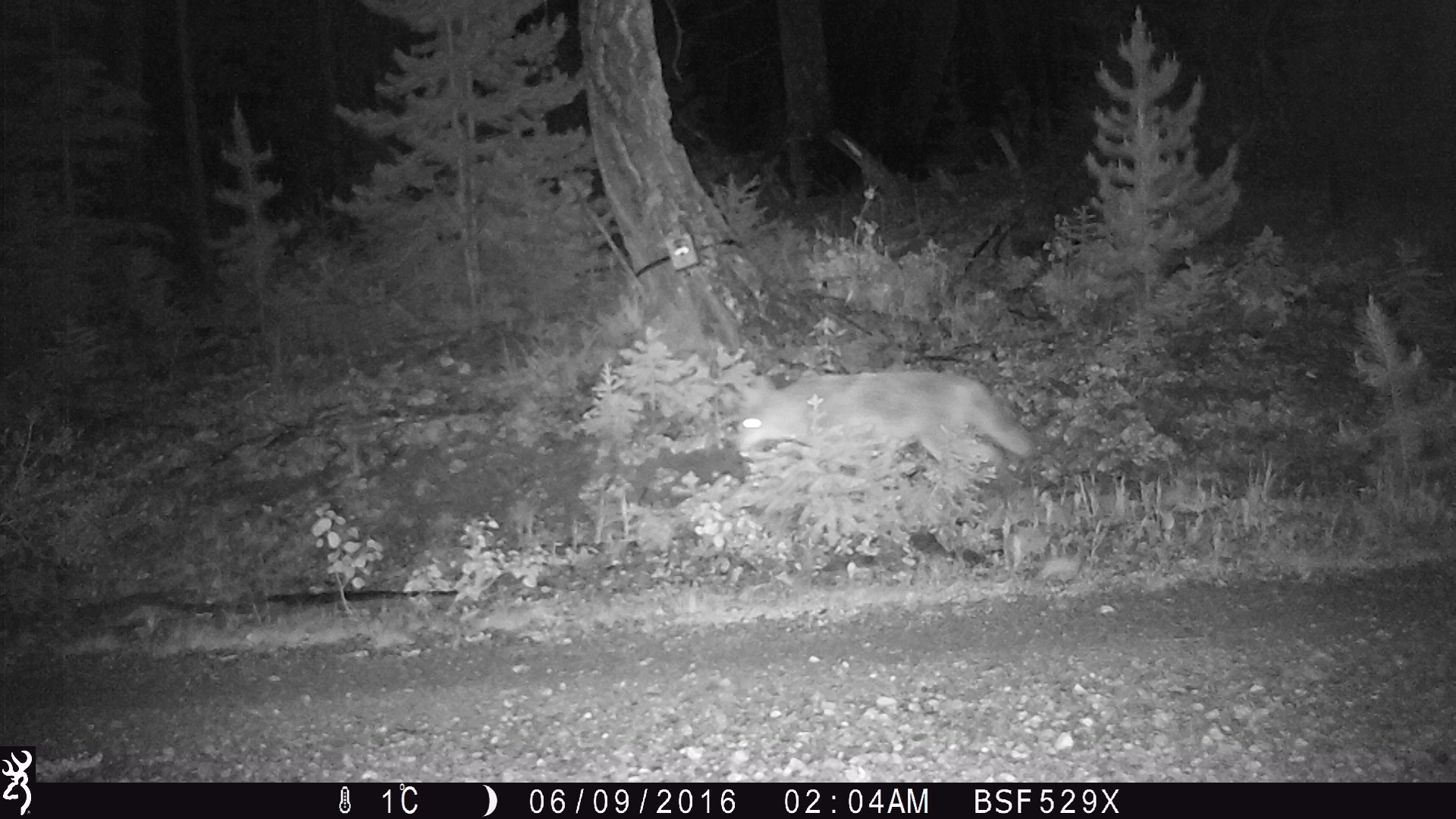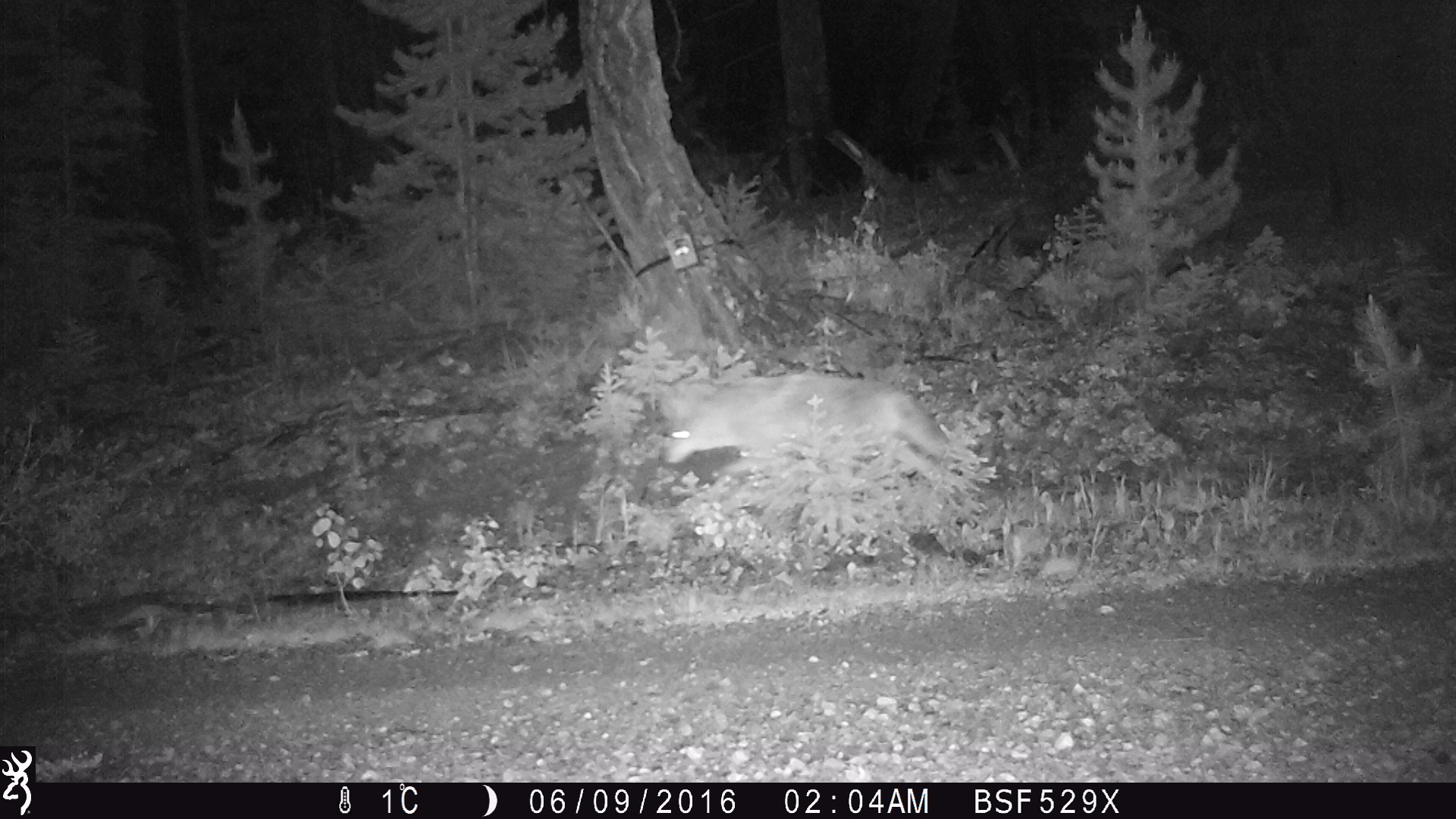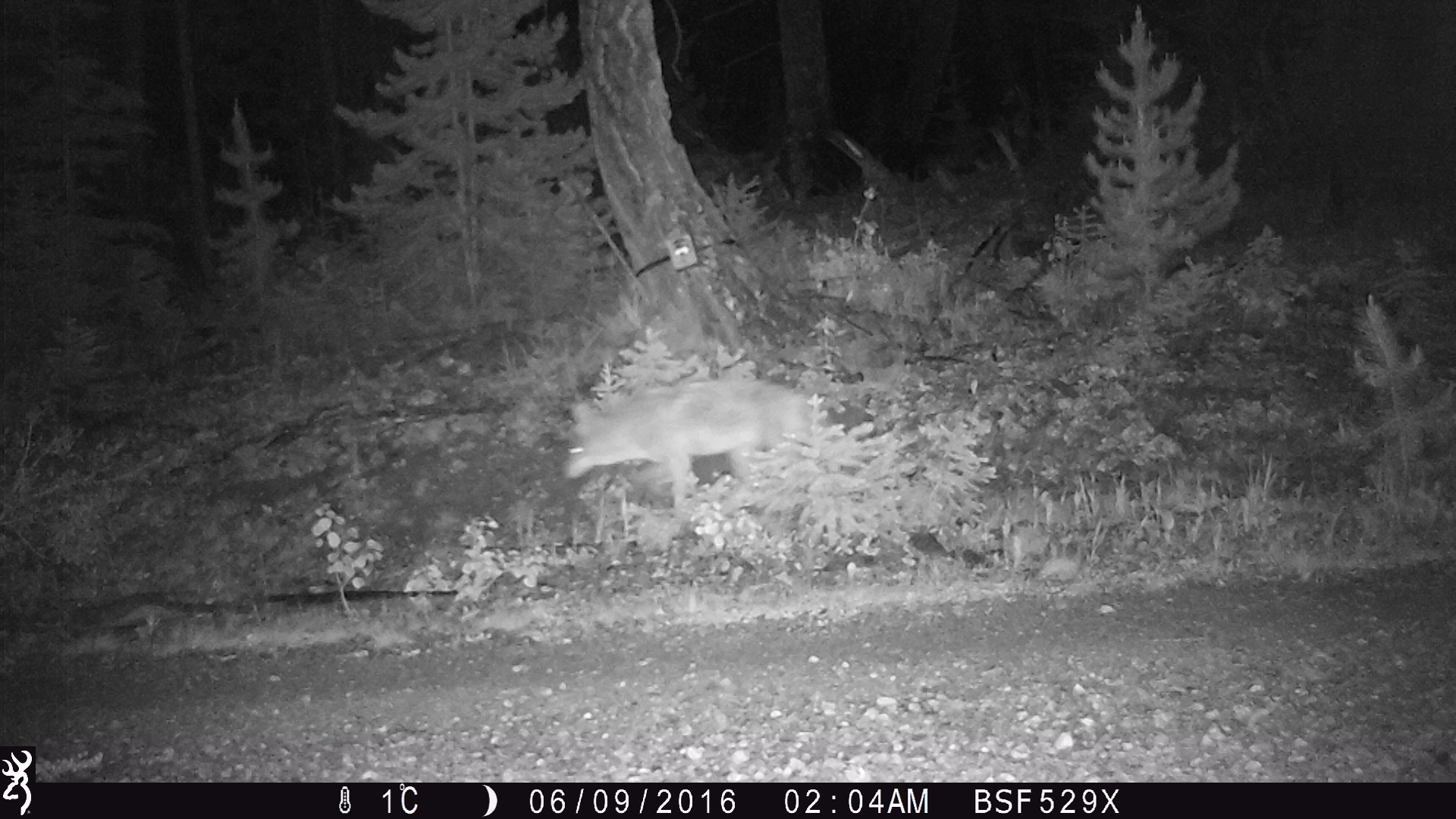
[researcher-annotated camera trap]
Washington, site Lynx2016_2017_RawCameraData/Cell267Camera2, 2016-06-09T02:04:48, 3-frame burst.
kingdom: Animalia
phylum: Chordata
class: Mammalia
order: Carnivora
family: Canidae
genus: Canis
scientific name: Canis latrans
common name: coyote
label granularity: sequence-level